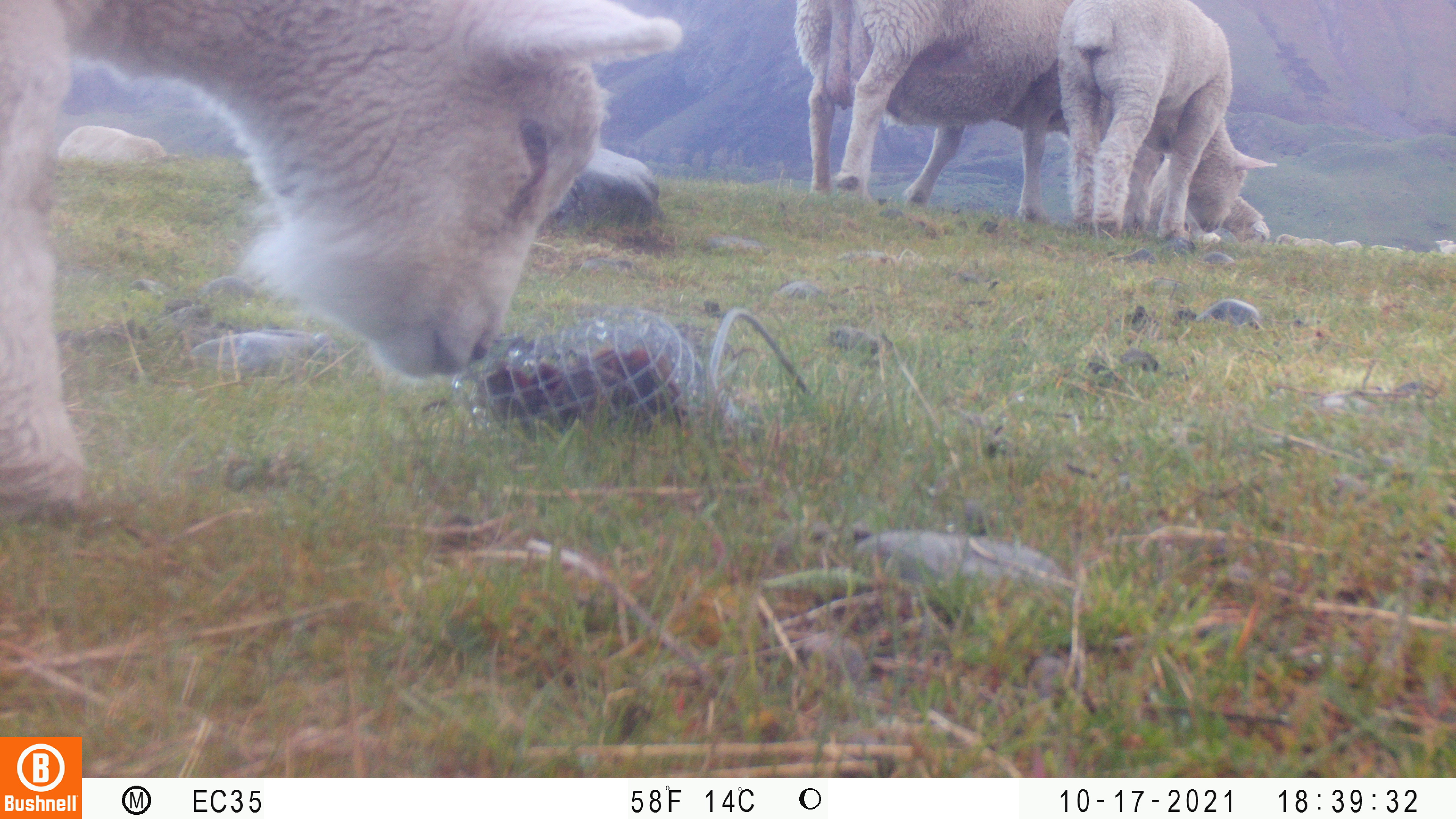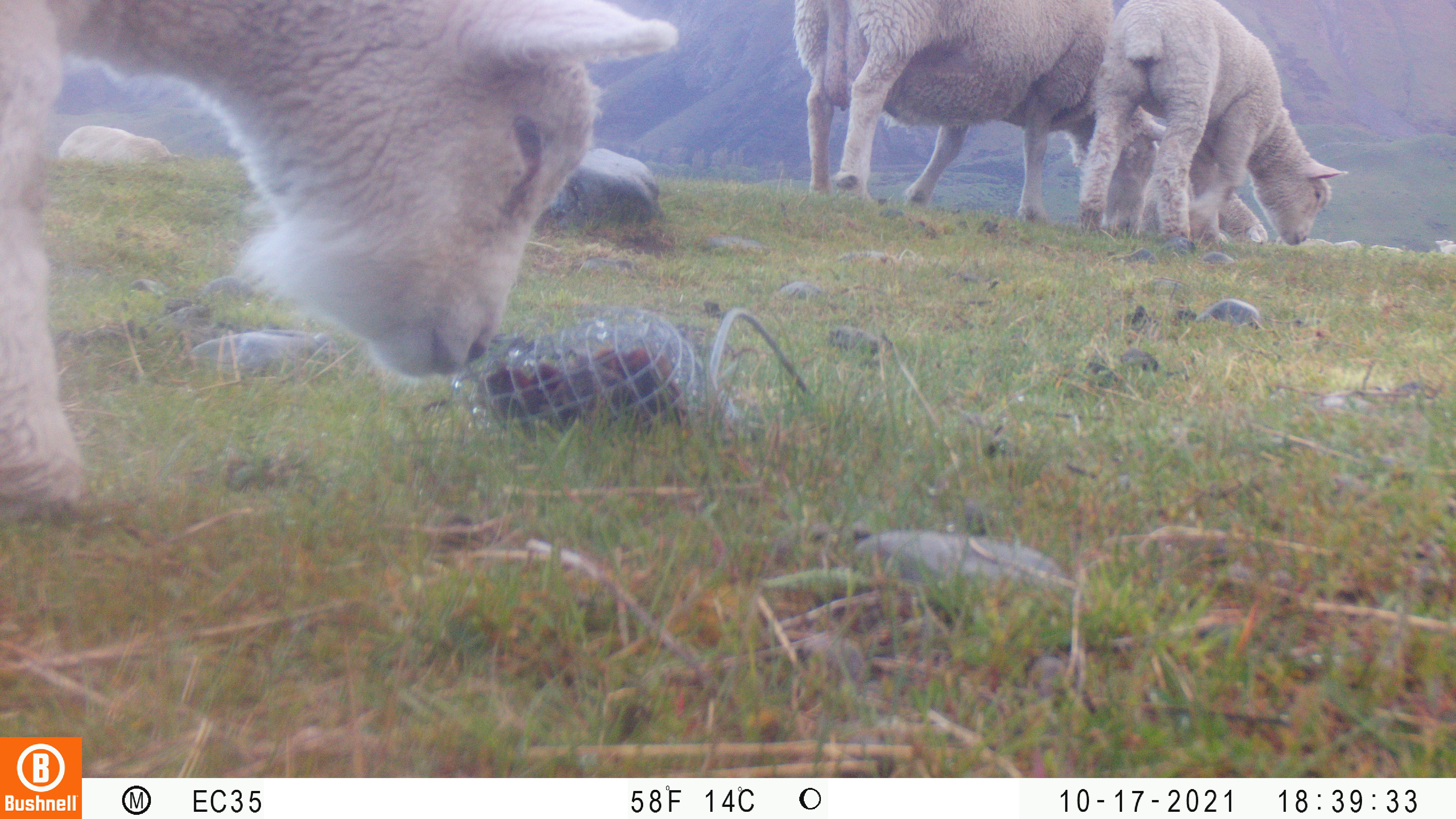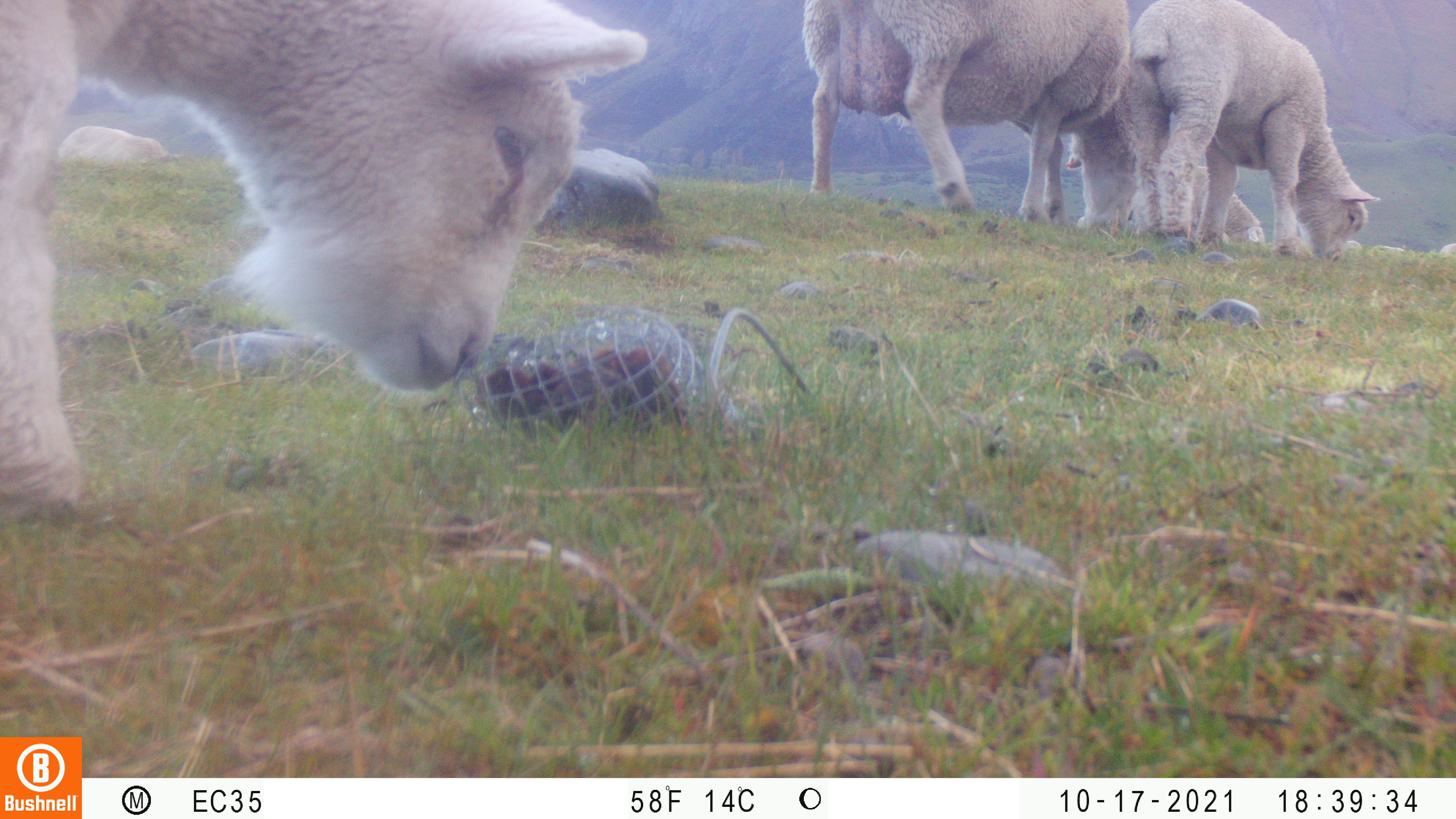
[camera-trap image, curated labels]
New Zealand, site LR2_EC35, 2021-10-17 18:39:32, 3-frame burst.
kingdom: Animalia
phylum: Chordata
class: Mammalia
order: Artiodactyla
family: Bovidae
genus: Bos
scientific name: Bos taurus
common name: domestic cow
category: cow